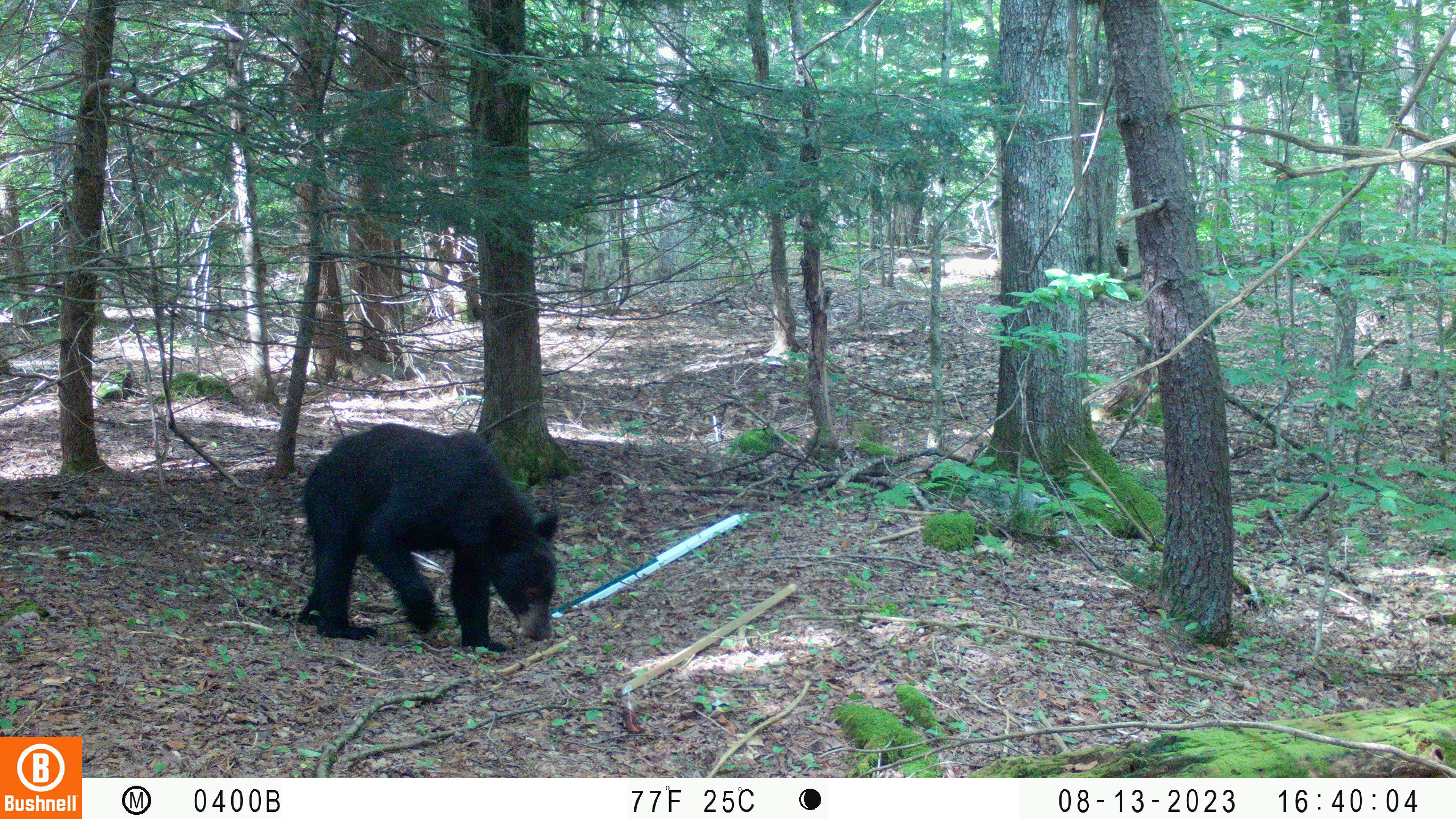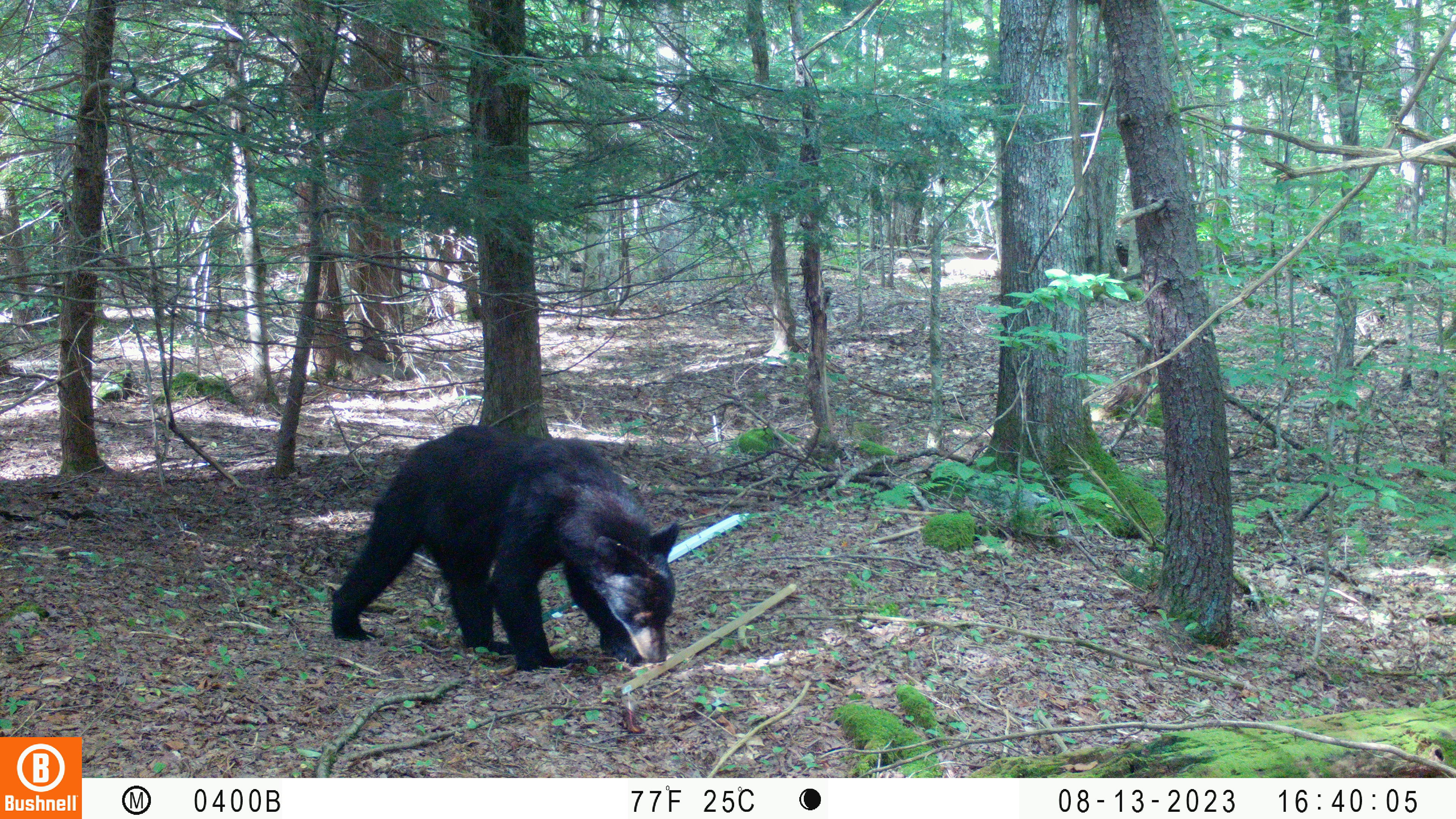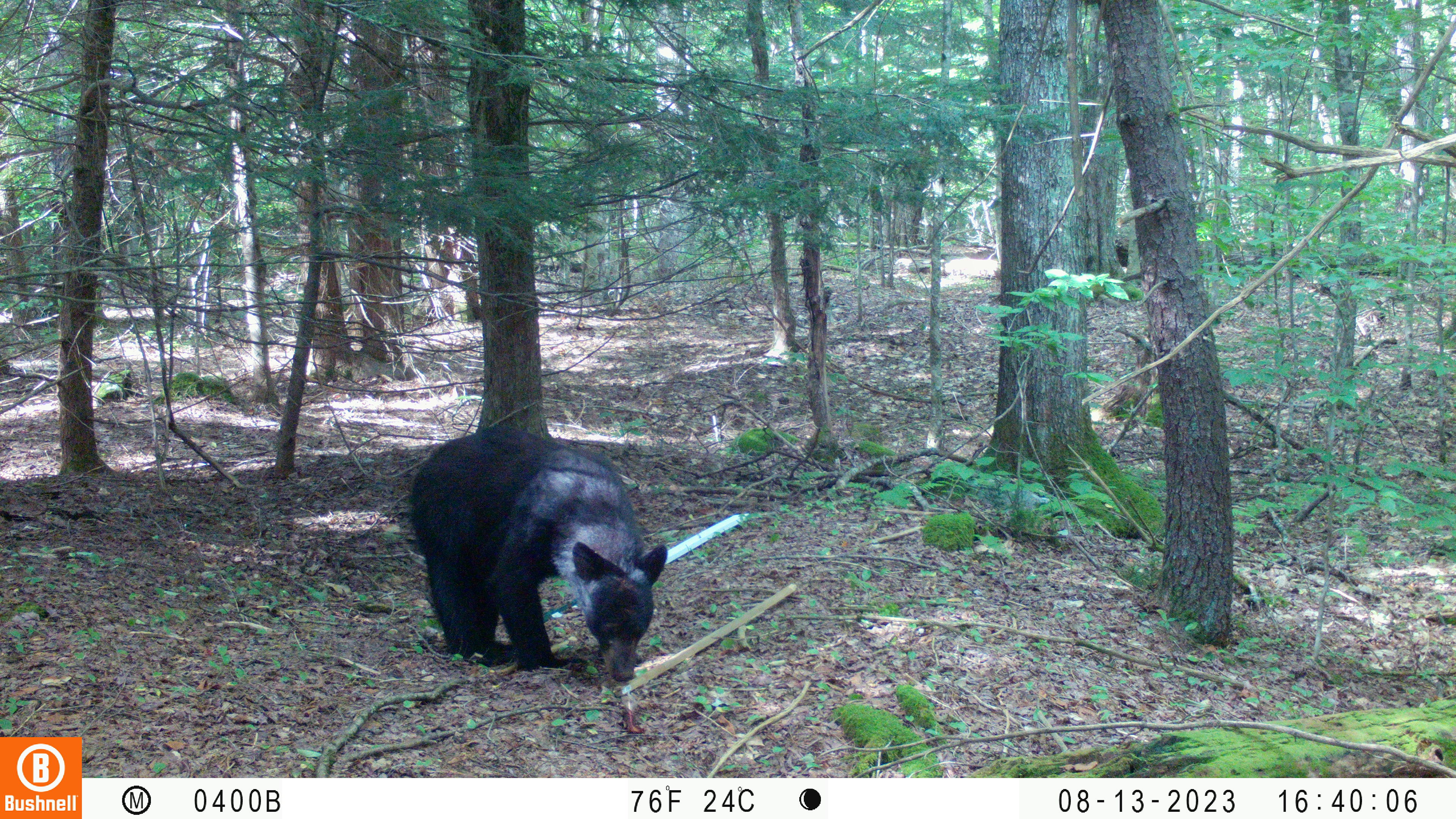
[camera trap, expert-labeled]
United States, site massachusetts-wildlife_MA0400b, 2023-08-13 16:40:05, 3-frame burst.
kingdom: Animalia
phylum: Chordata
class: Mammalia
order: Carnivora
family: Ursidae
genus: Ursus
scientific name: Ursus americanus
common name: black bear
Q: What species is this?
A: Black bear (Ursus americanus).